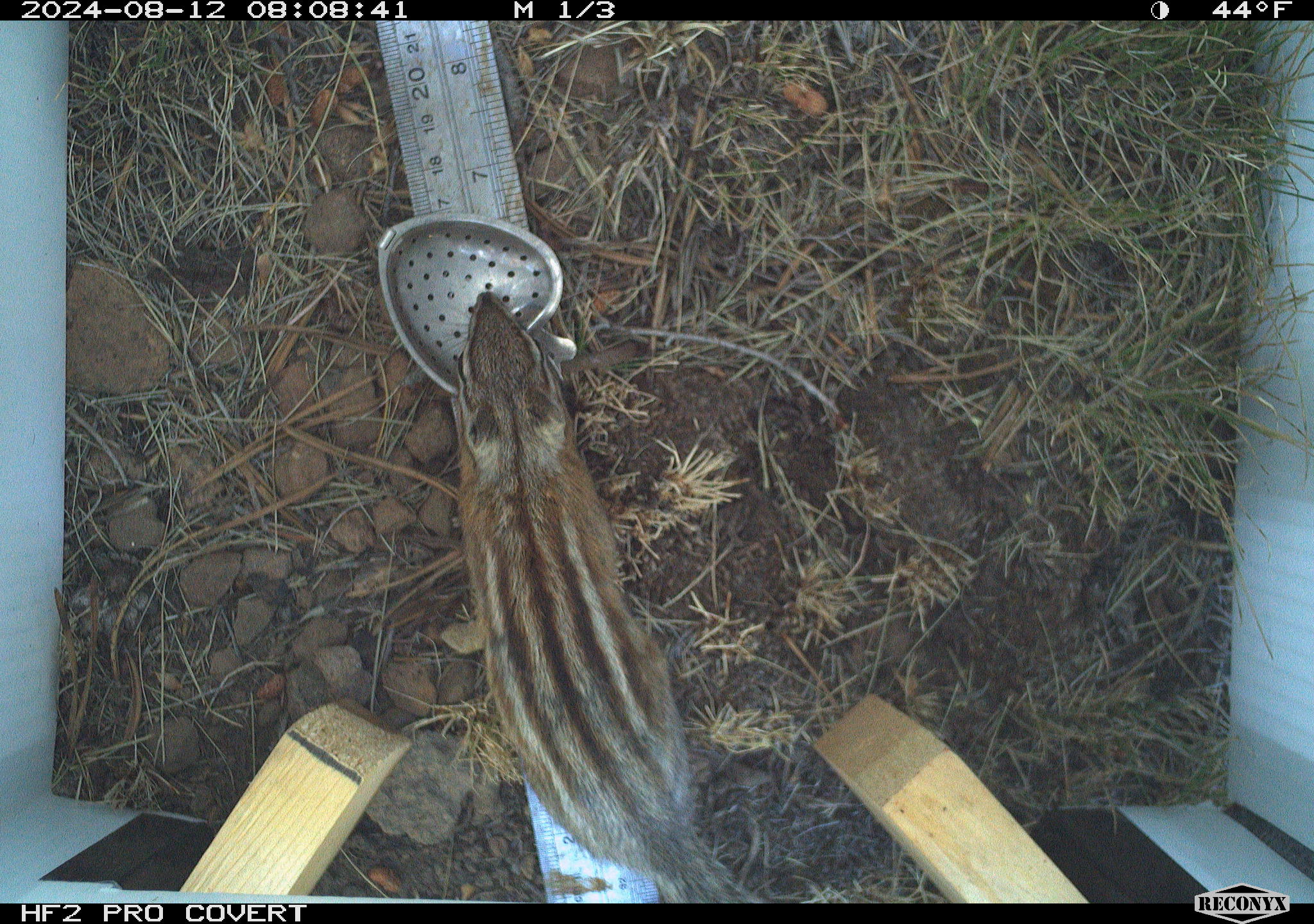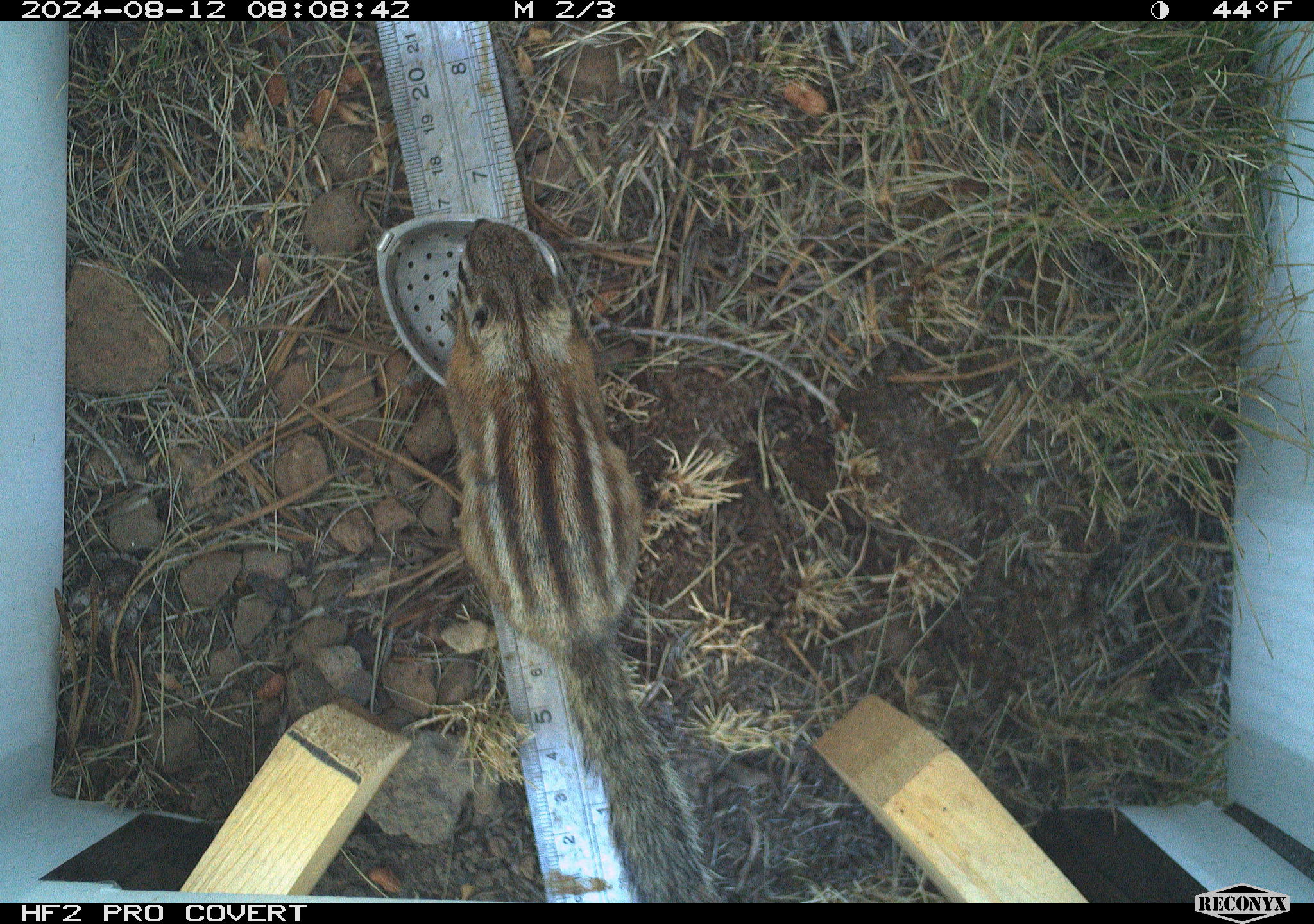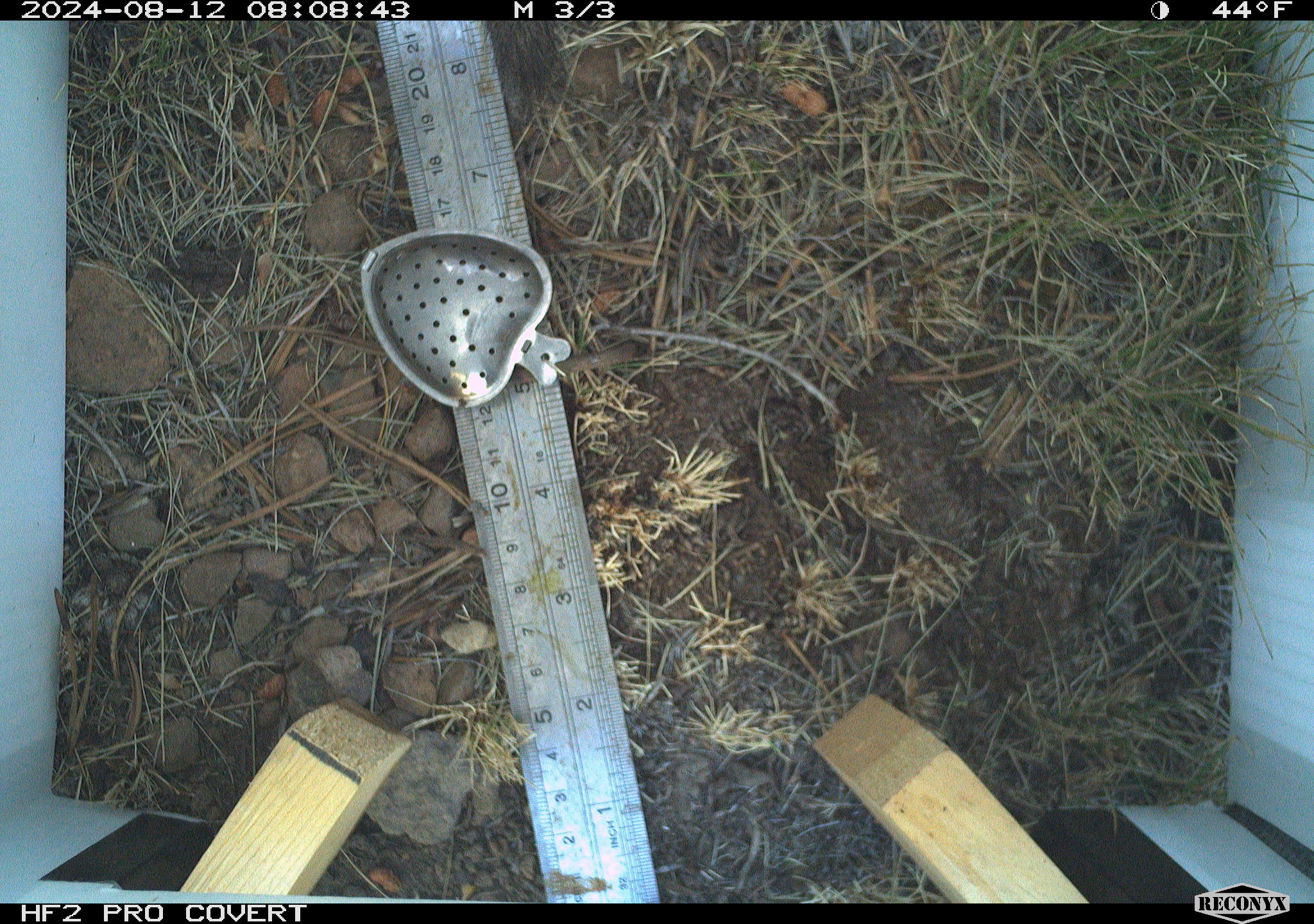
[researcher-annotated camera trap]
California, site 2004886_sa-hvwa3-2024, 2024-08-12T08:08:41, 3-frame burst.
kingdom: Animalia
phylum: Chordata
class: Mammalia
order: Rodentia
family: Sciuridae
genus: Neotamias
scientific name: Neotamias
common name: western chipmunks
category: neotamias species